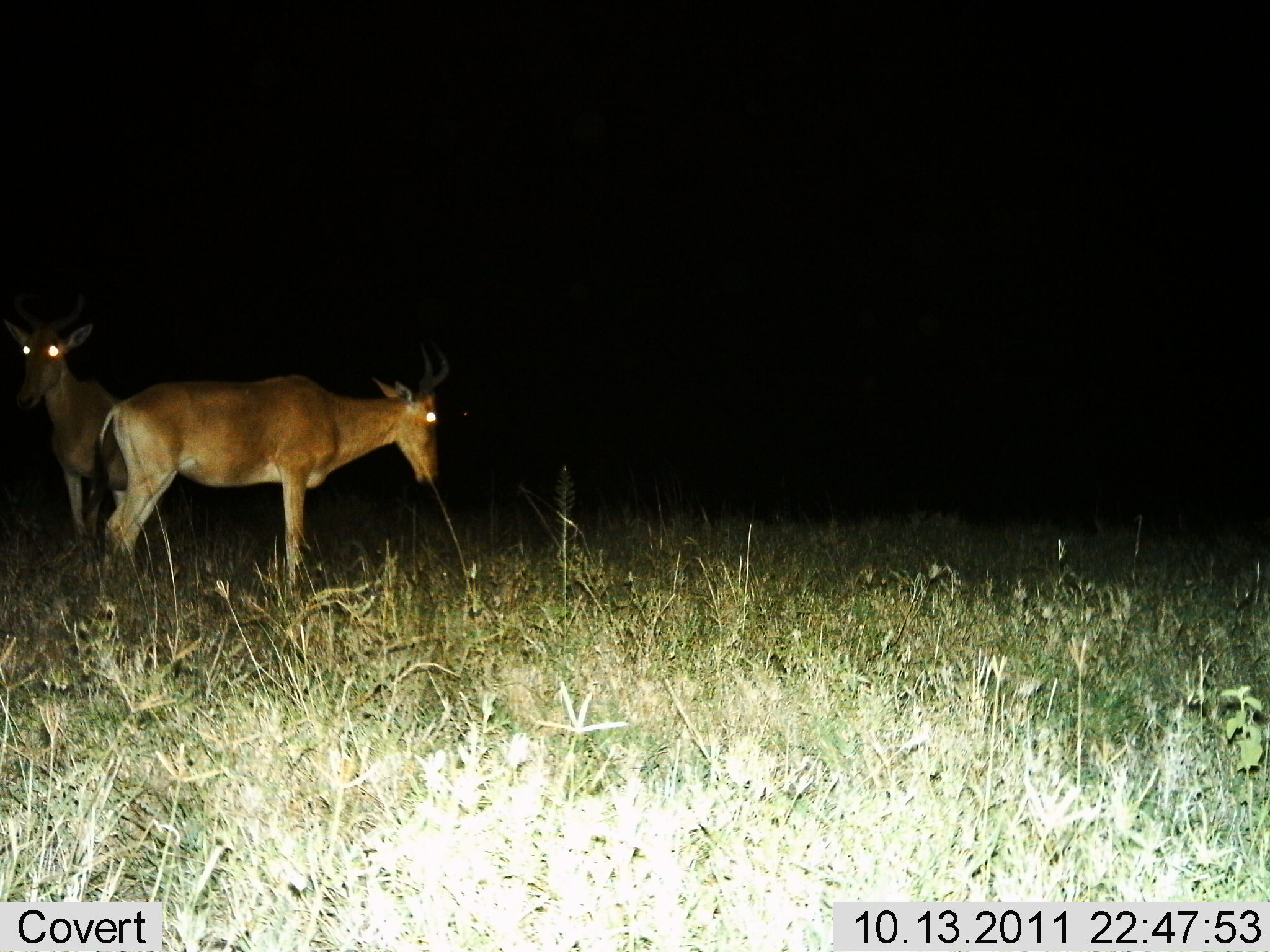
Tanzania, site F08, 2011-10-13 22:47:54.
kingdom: Animalia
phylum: Chordata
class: Mammalia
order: Artiodactyla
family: Bovidae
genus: Alcelaphus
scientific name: Alcelaphus buselaphus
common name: hartebeest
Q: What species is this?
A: Hartebeest (Alcelaphus buselaphus).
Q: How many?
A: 2.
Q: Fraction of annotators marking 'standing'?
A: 100%.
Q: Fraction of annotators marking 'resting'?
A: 0%.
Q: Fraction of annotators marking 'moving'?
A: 0%.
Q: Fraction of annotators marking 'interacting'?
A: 0%.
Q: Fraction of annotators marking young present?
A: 0%.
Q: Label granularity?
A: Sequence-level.